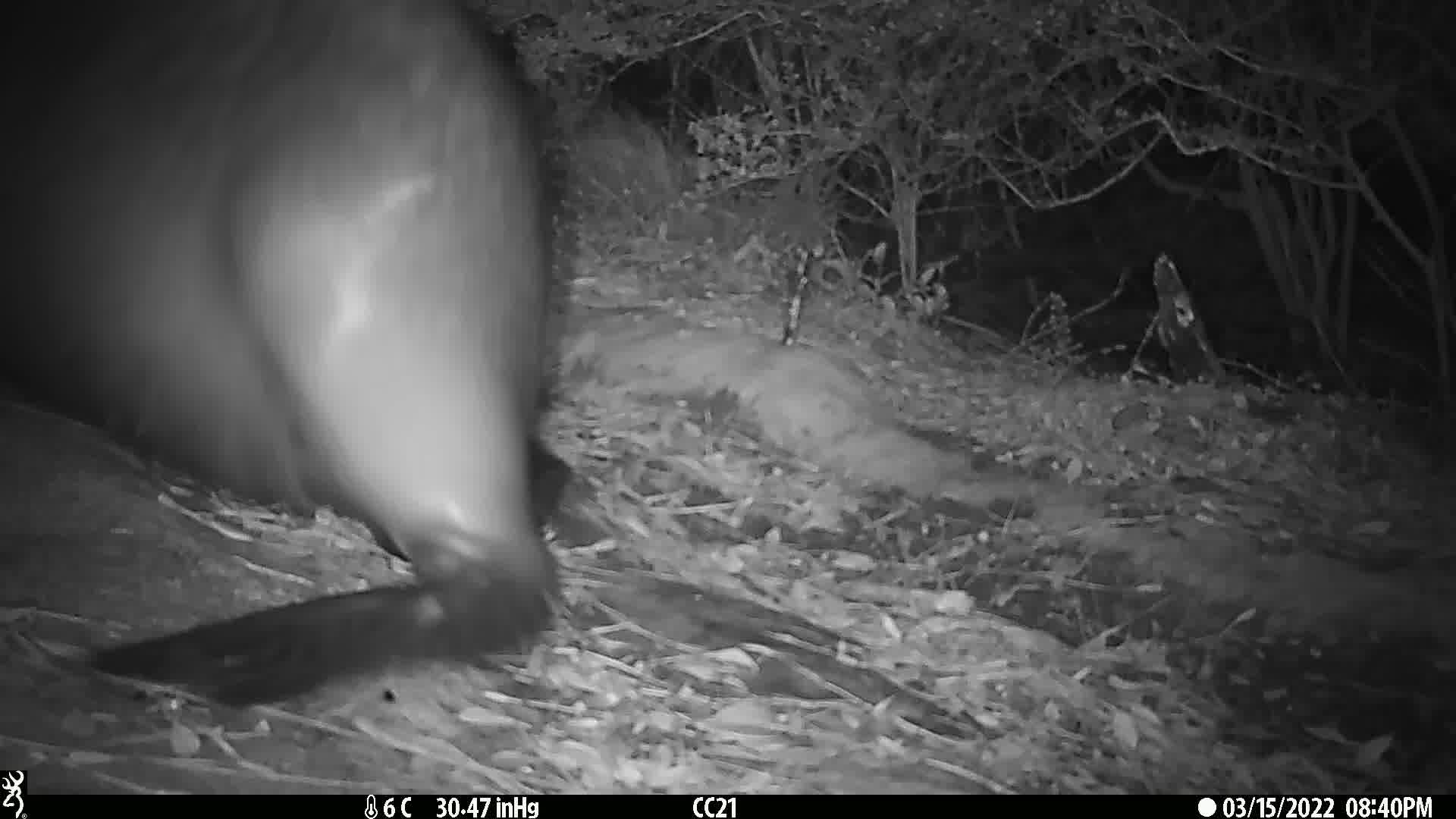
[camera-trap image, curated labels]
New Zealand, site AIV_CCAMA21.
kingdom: Animalia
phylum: Chordata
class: Mammalia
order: Carnivora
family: Otariidae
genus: Phocarctos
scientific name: Phocarctos hookeri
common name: new zealand sea lion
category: sealion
Sealion (new zealand sea lion) (Phocarctos hookeri).